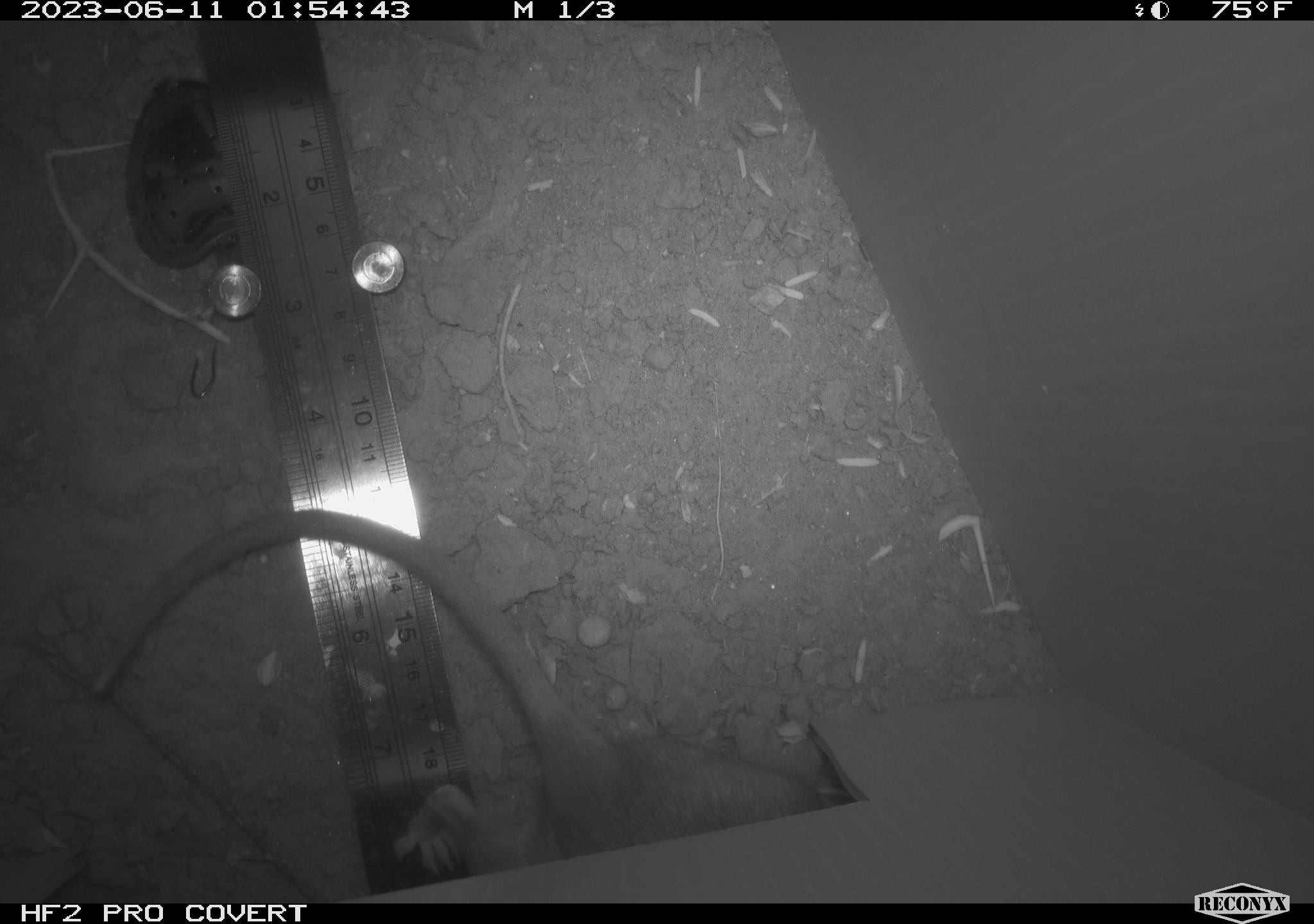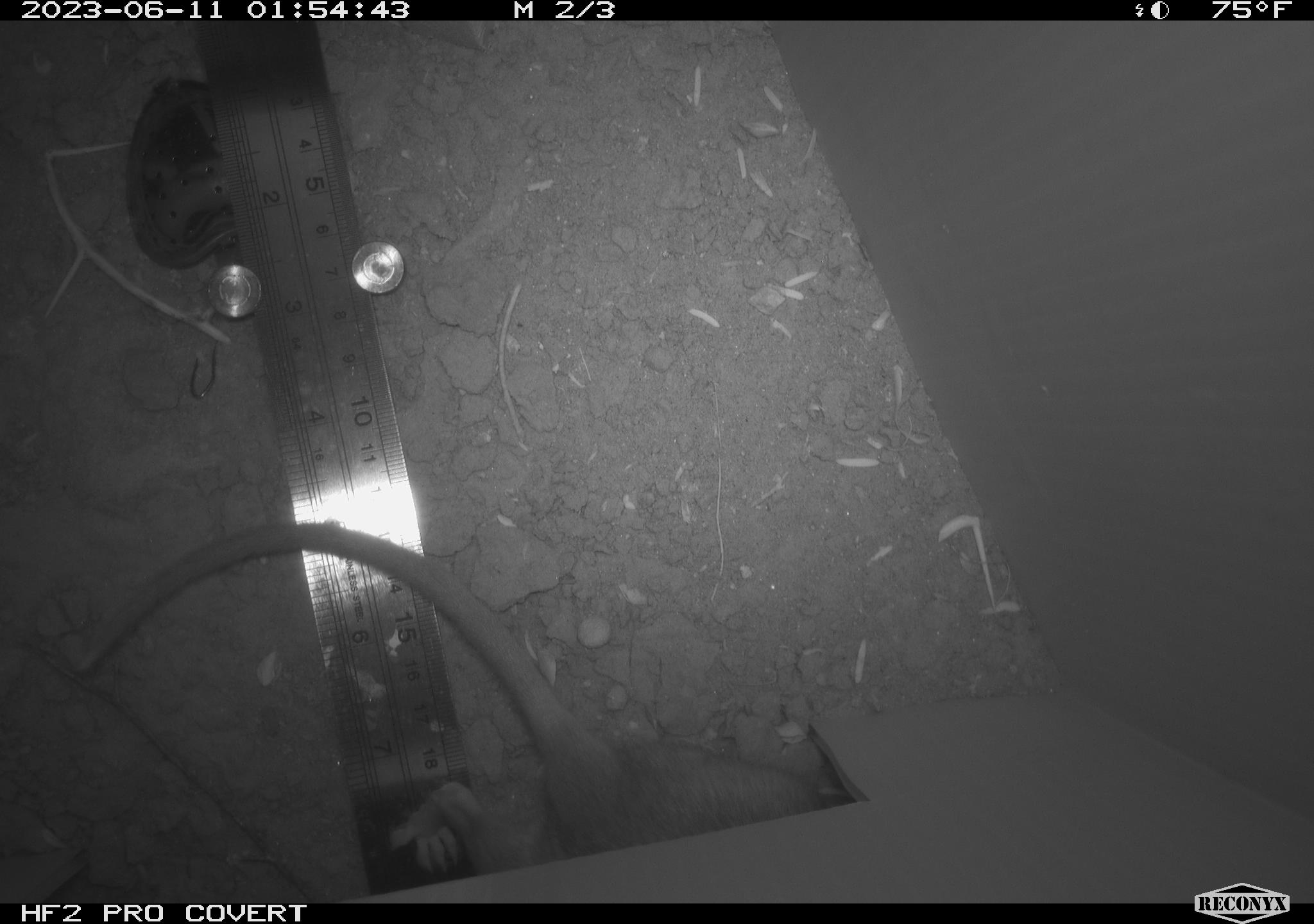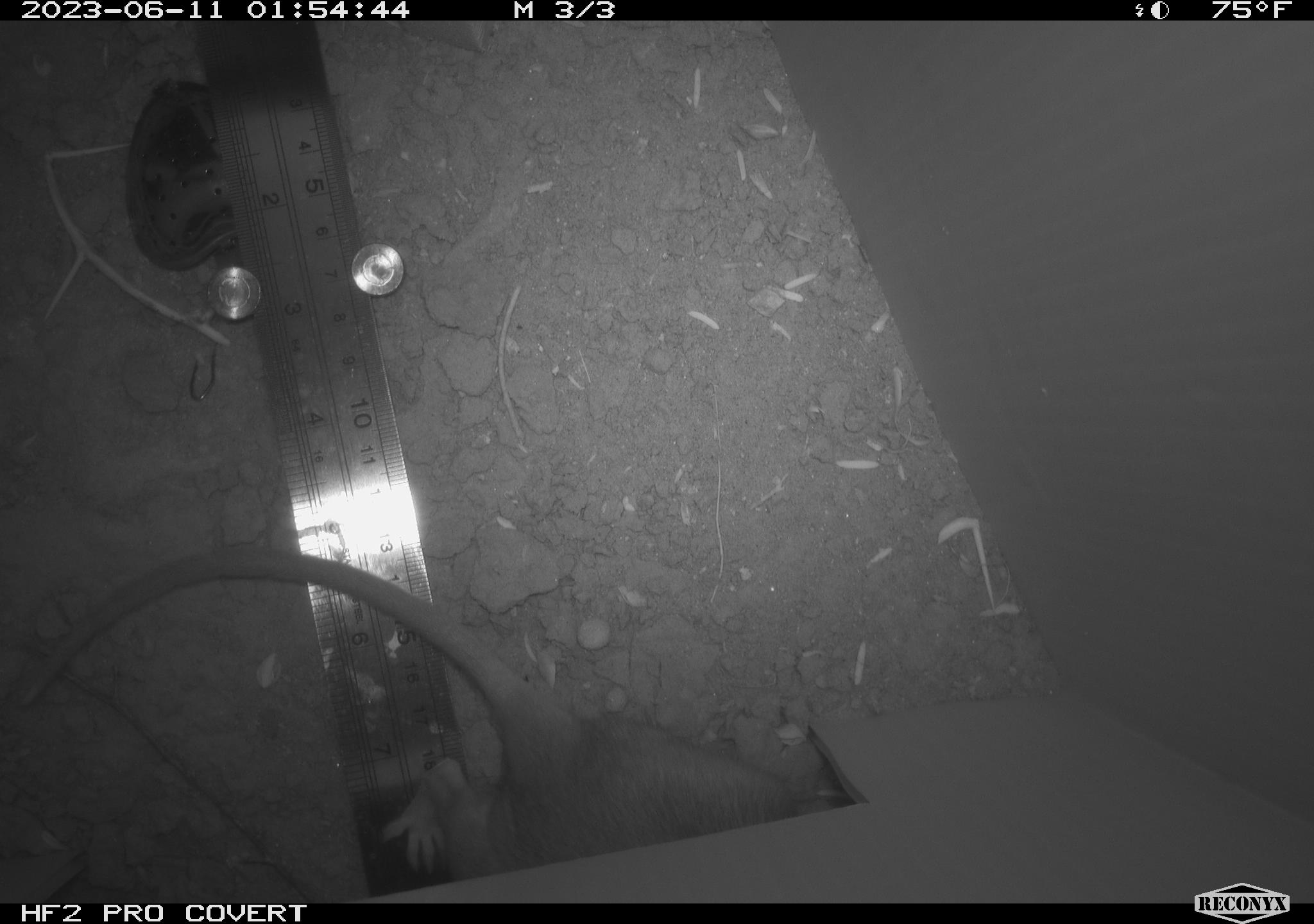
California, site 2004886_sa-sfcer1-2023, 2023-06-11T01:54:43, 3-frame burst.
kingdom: Animalia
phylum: Chordata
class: Mammalia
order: Rodentia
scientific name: Rodentia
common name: mouse species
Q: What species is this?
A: Mouse species (Rodentia).